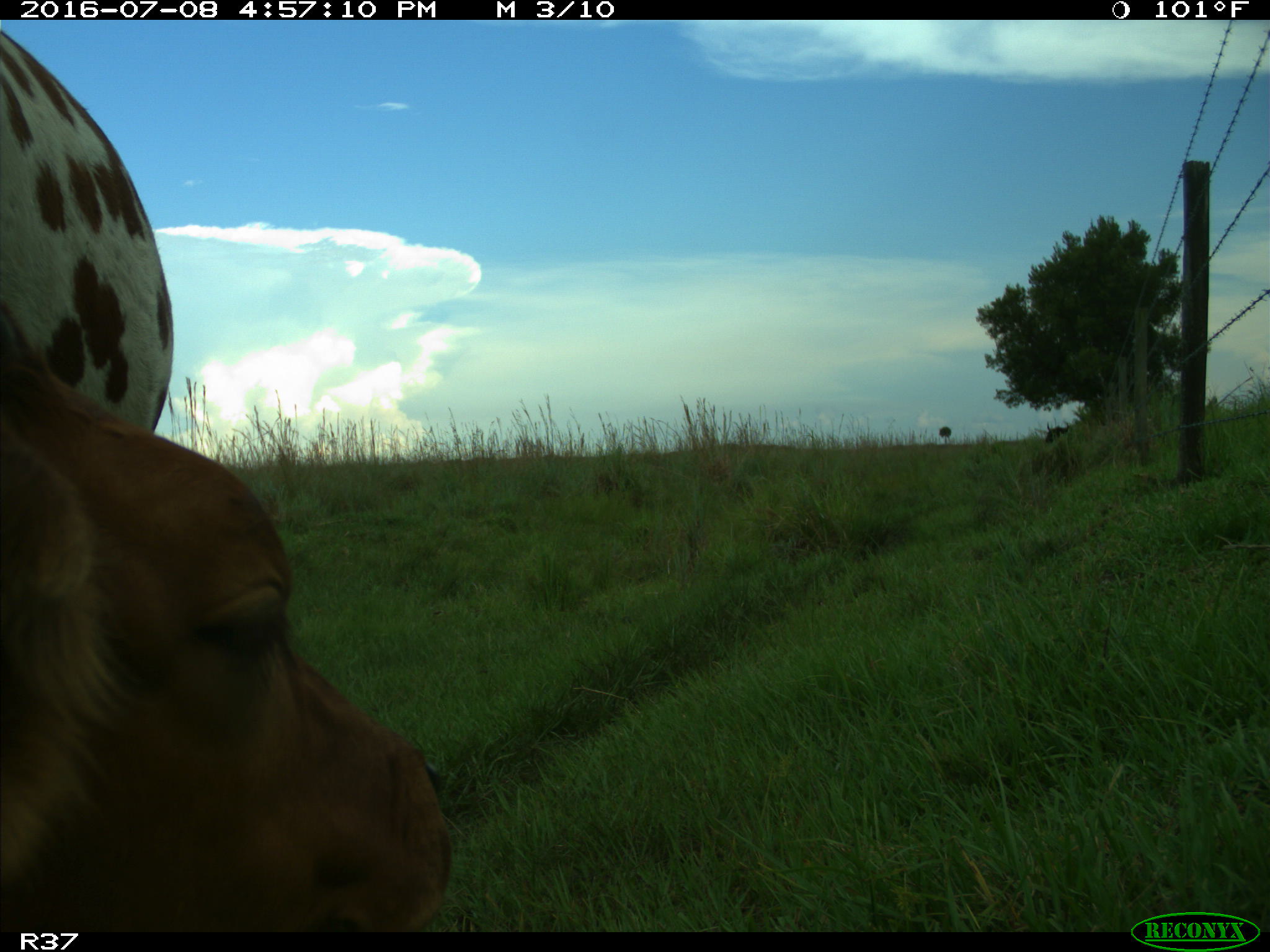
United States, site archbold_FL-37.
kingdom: Animalia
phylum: Chordata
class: Mammalia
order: Artiodactyla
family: Bovidae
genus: Bos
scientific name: Bos taurus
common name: domestic cow